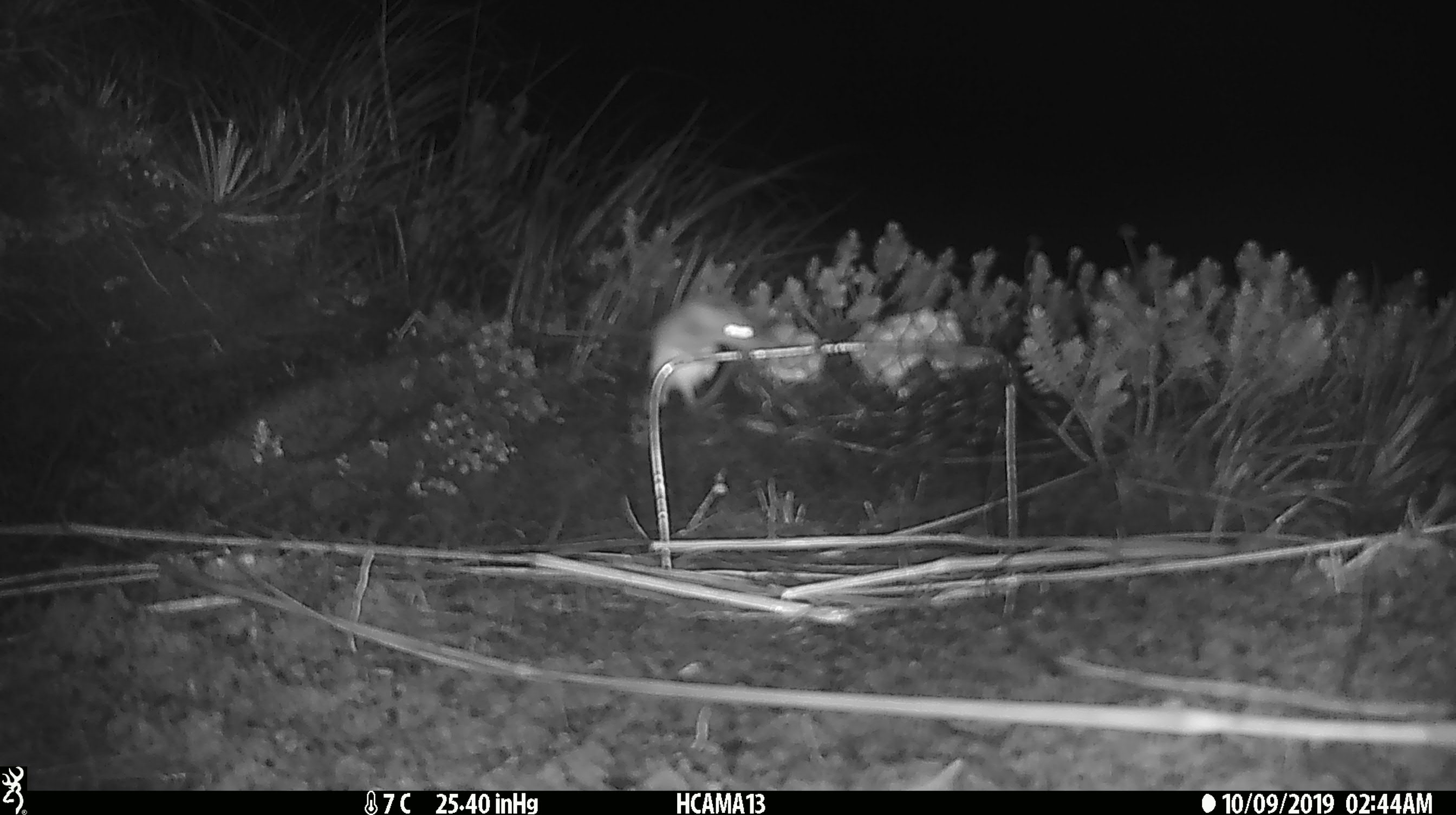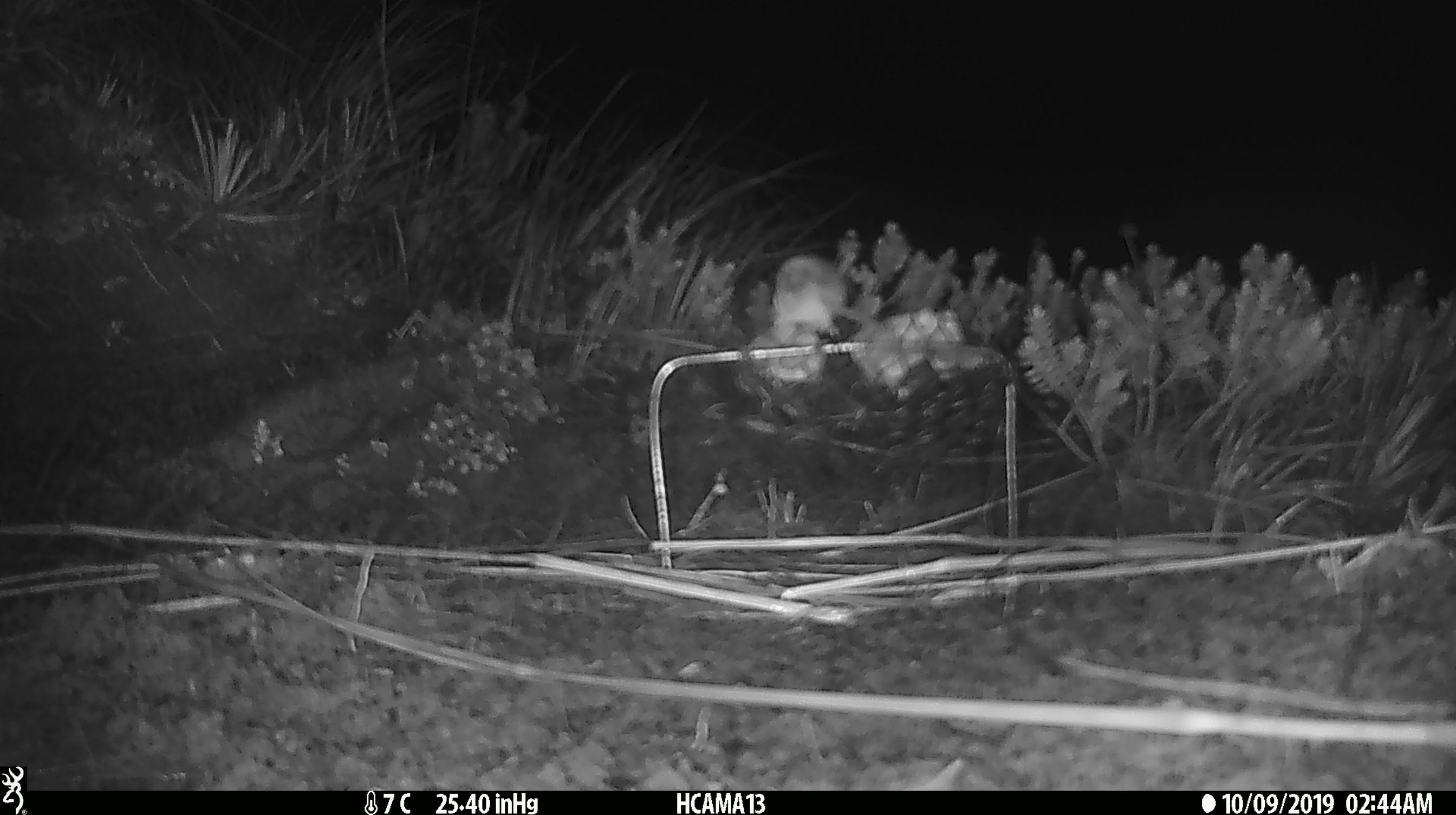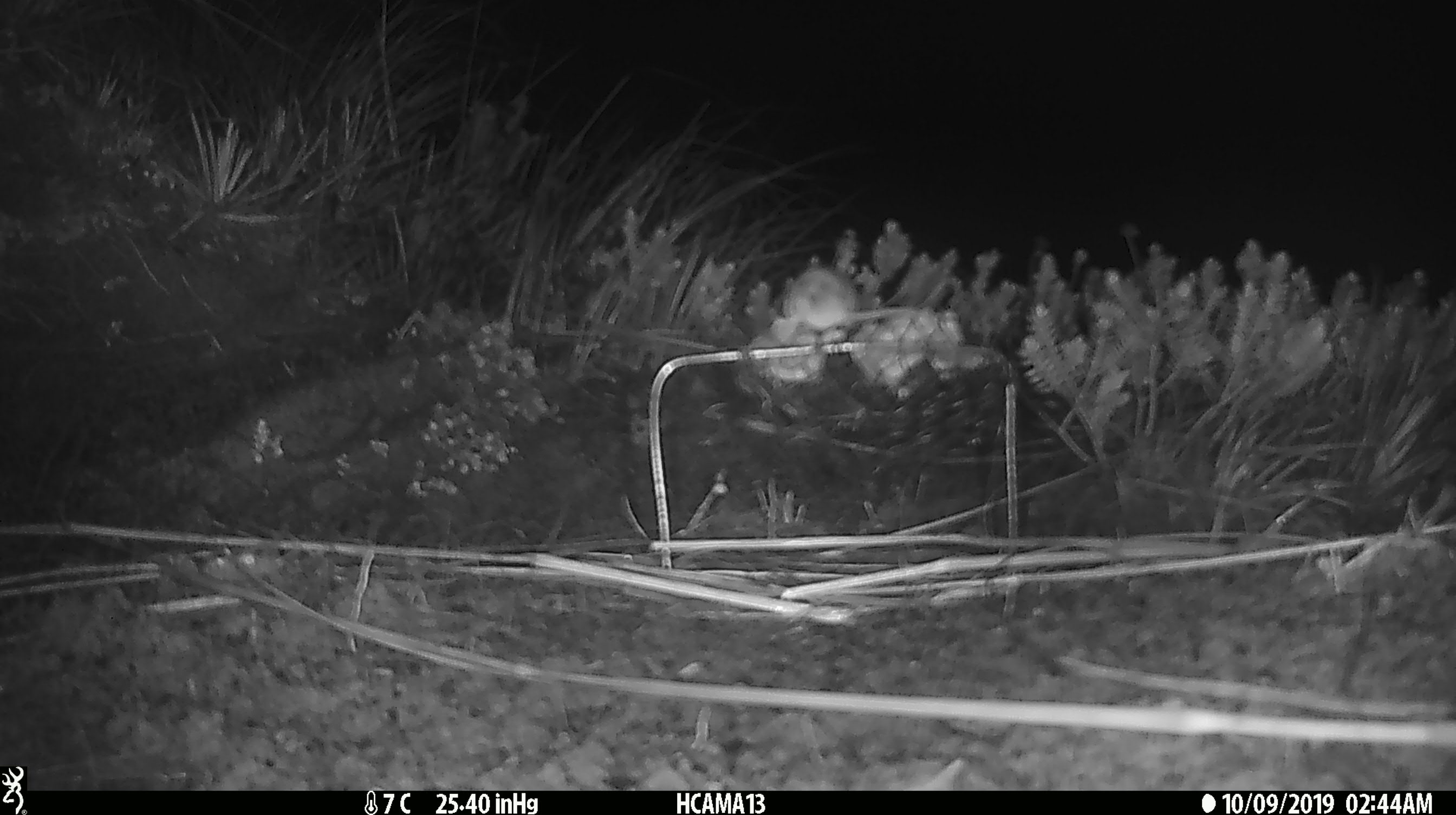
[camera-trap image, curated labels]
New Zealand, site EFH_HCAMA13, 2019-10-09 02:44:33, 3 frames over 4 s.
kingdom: Animalia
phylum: Chordata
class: Mammalia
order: Rodentia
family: Muridae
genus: Mus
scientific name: Mus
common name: mouse